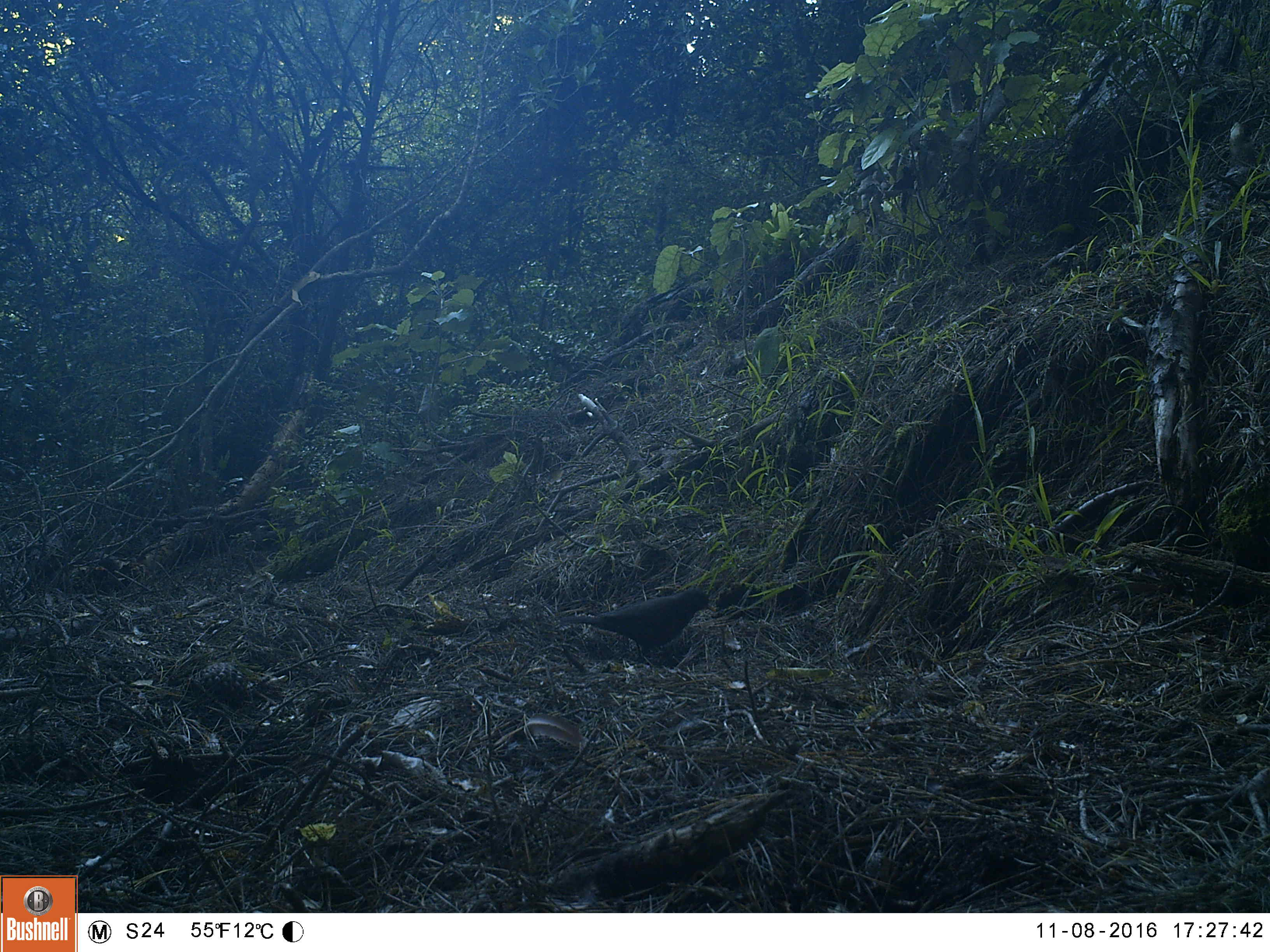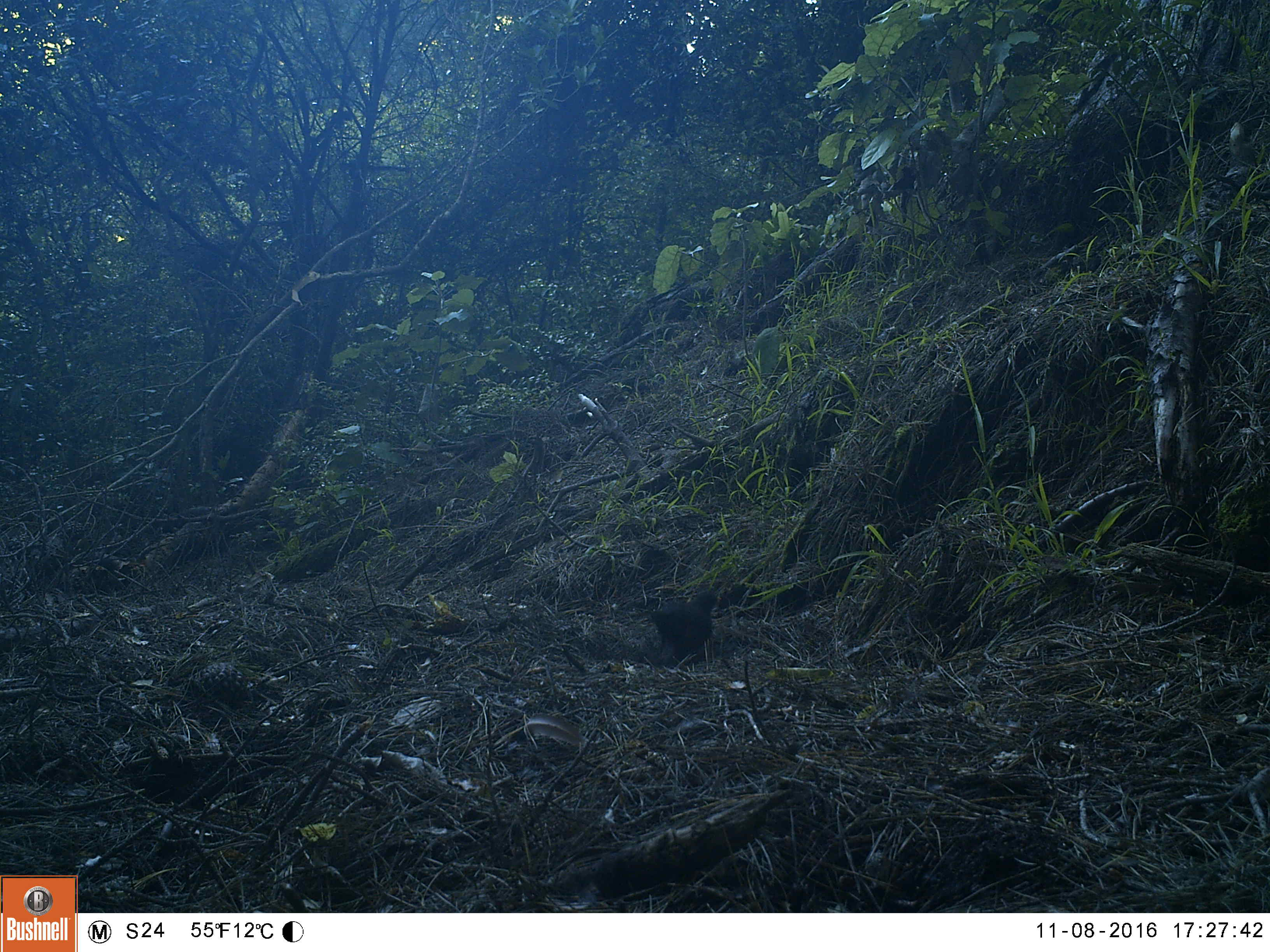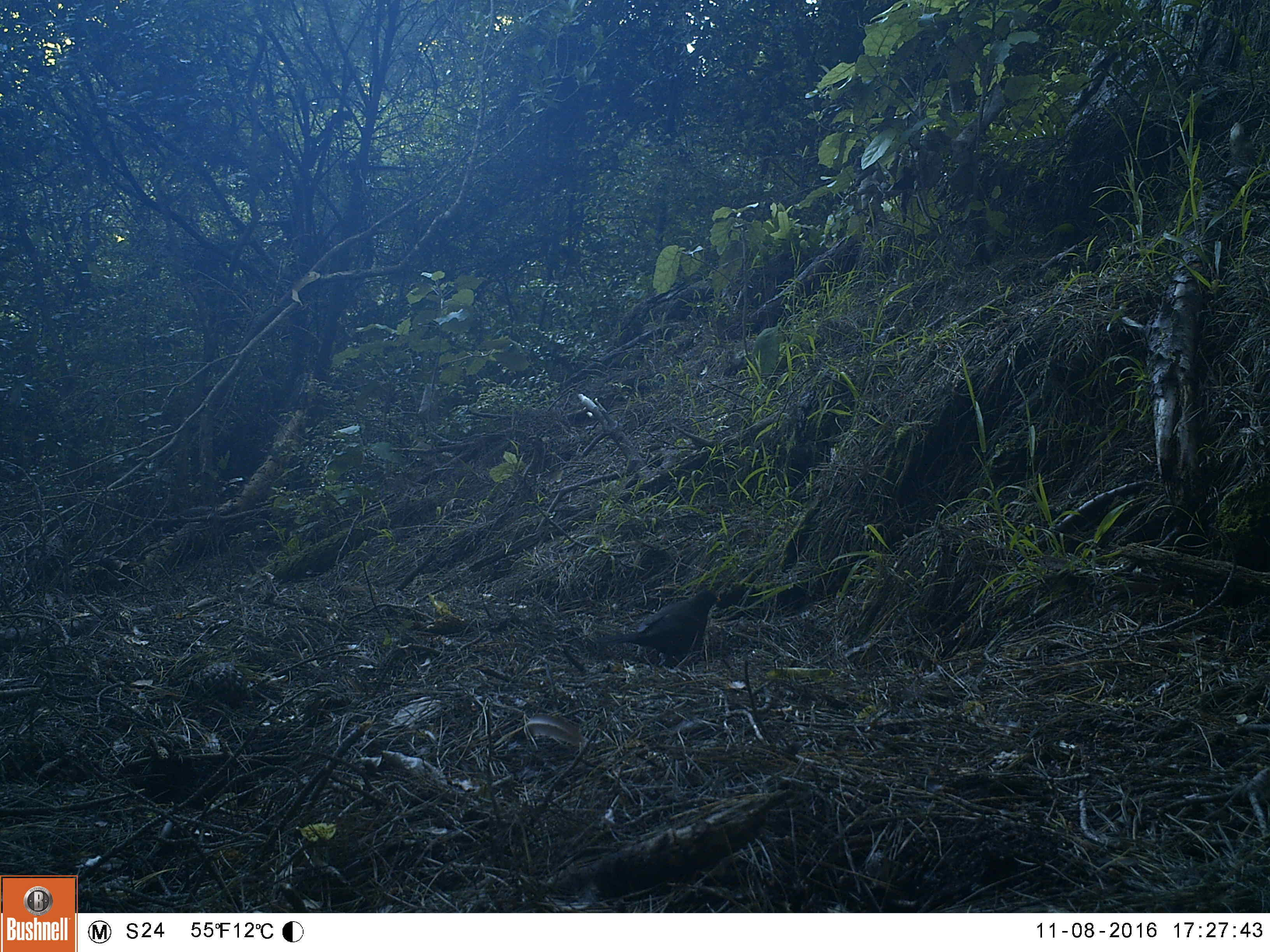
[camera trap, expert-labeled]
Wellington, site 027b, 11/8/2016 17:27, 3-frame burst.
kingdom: Animalia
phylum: Chordata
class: Aves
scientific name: Aves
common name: bird